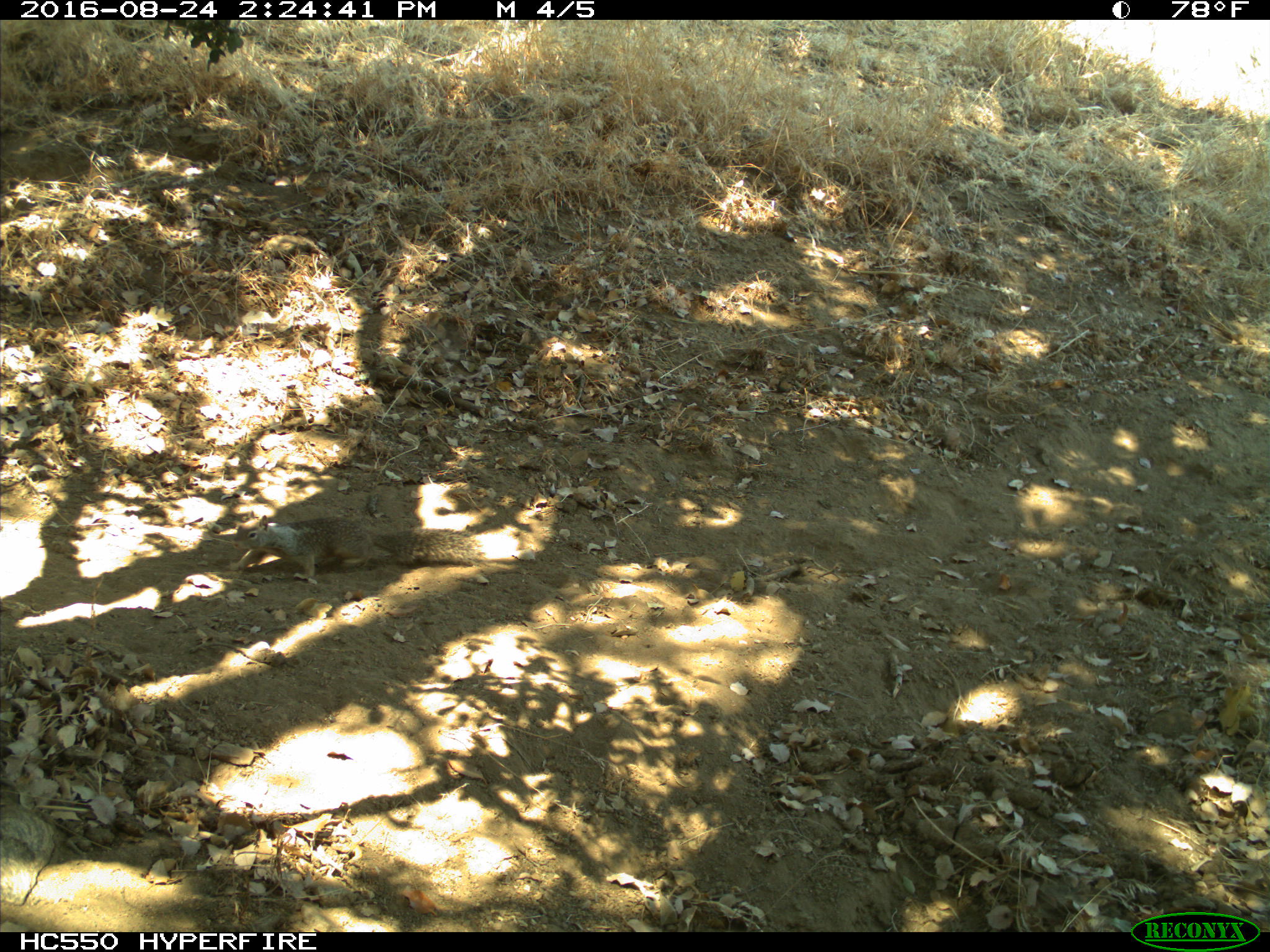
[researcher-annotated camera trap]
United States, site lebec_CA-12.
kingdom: Animalia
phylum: Chordata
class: Mammalia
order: Rodentia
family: Sciuridae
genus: Otospermophilus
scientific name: Otospermophilus beecheyi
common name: california ground squirrel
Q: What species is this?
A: Otospermophilus beecheyi (california ground squirrel).